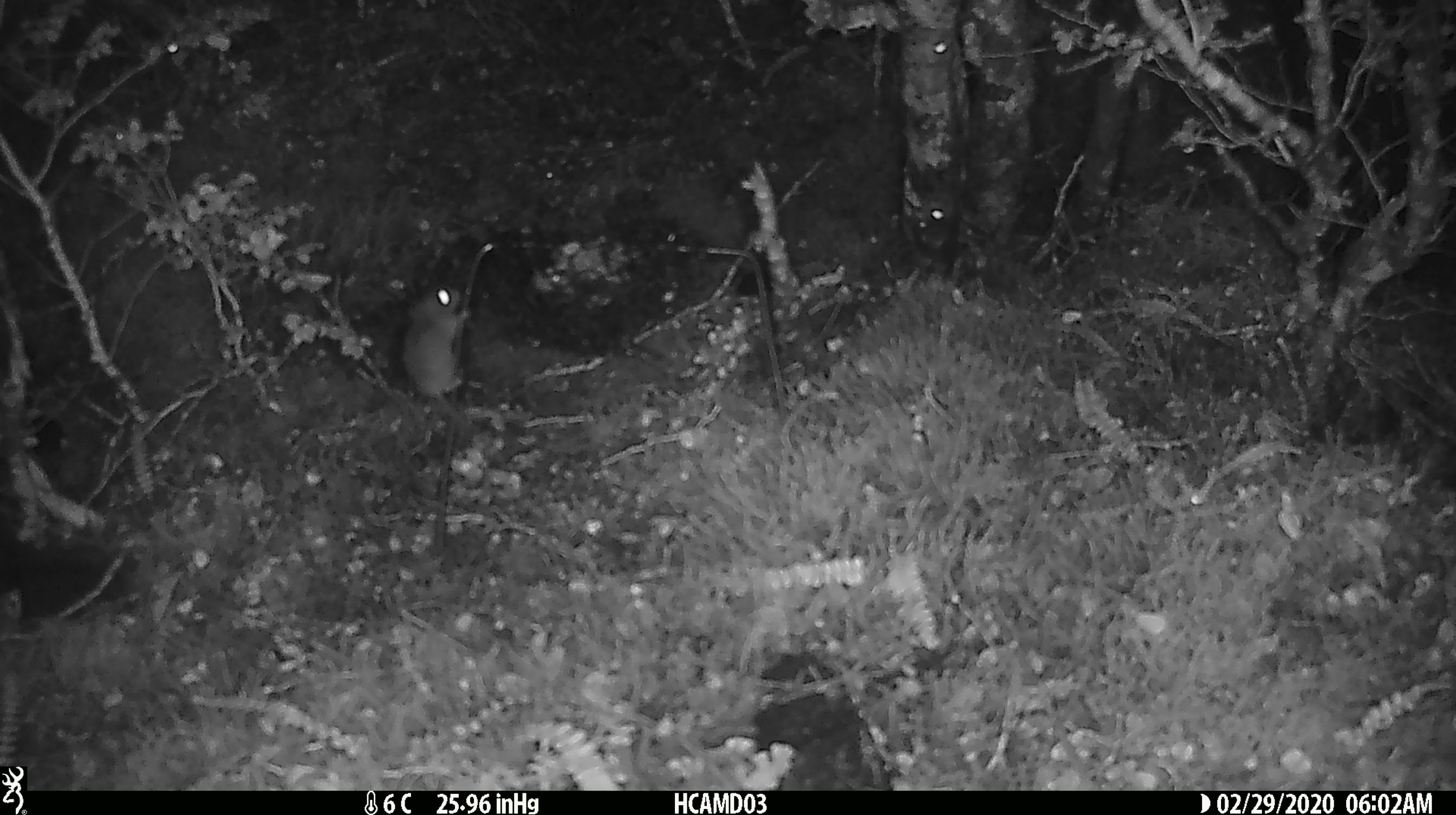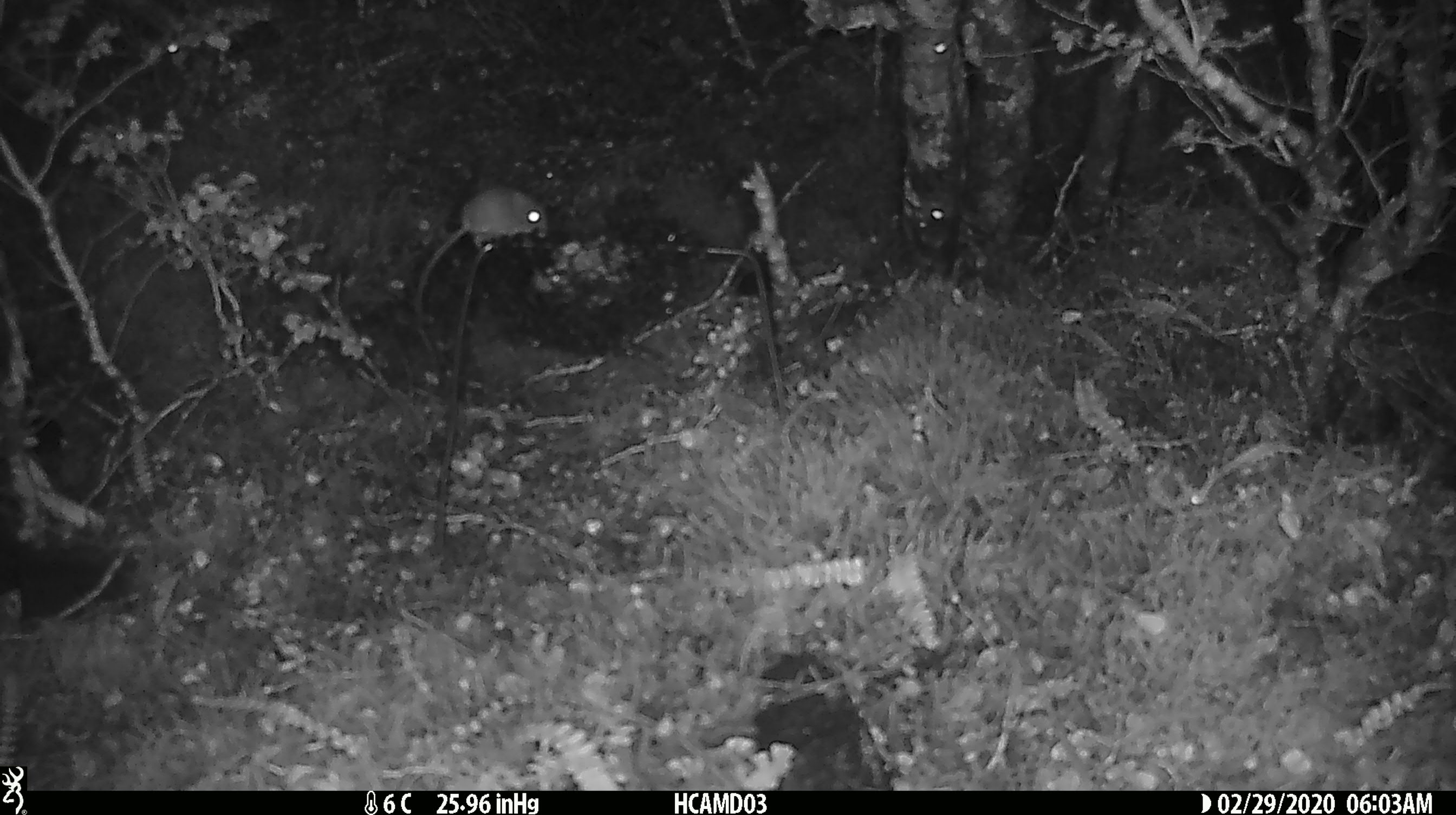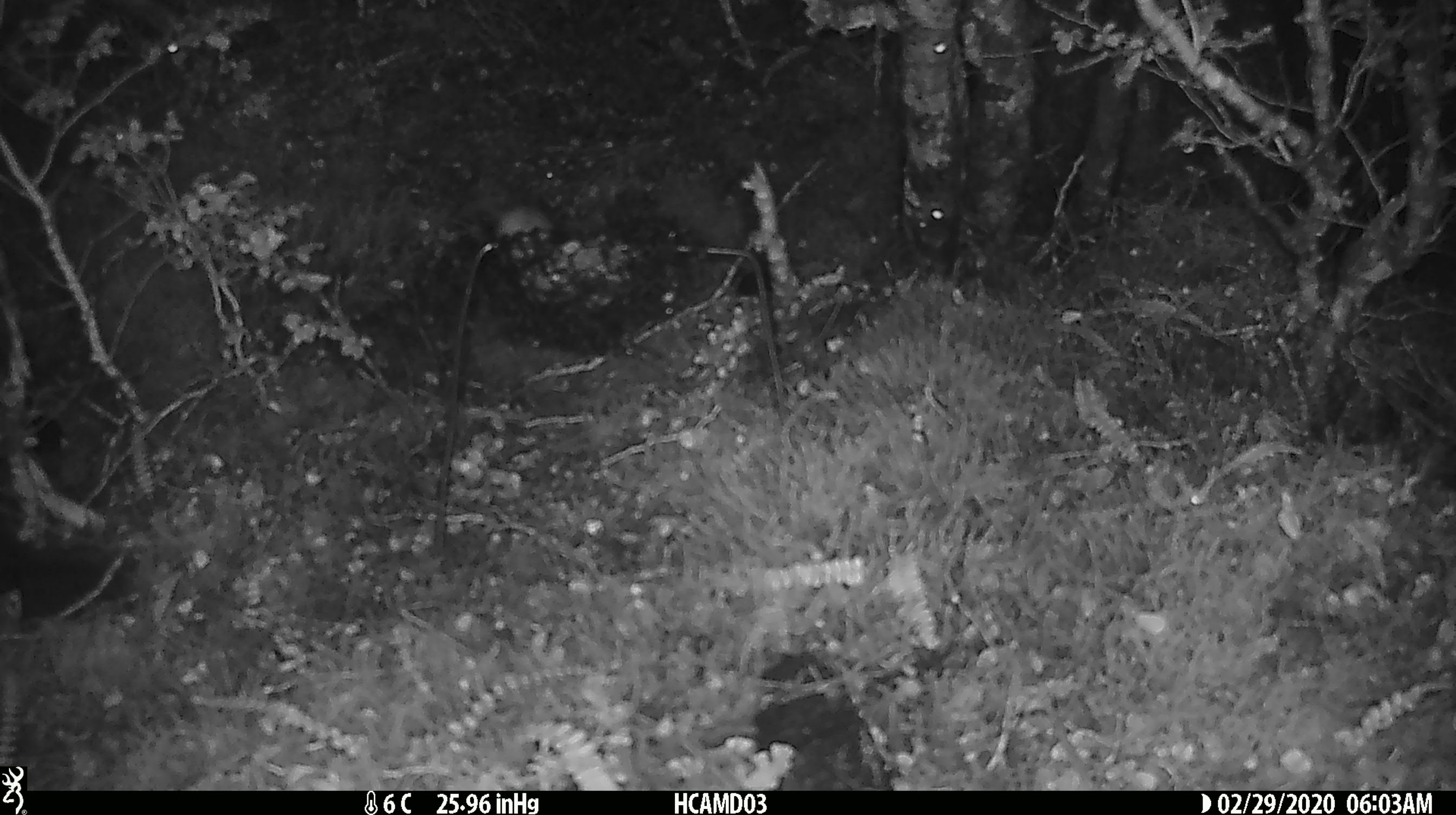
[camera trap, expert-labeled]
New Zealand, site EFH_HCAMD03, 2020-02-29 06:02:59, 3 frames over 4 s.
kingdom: Animalia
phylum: Chordata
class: Mammalia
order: Rodentia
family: Muridae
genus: Mus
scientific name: Mus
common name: mouse